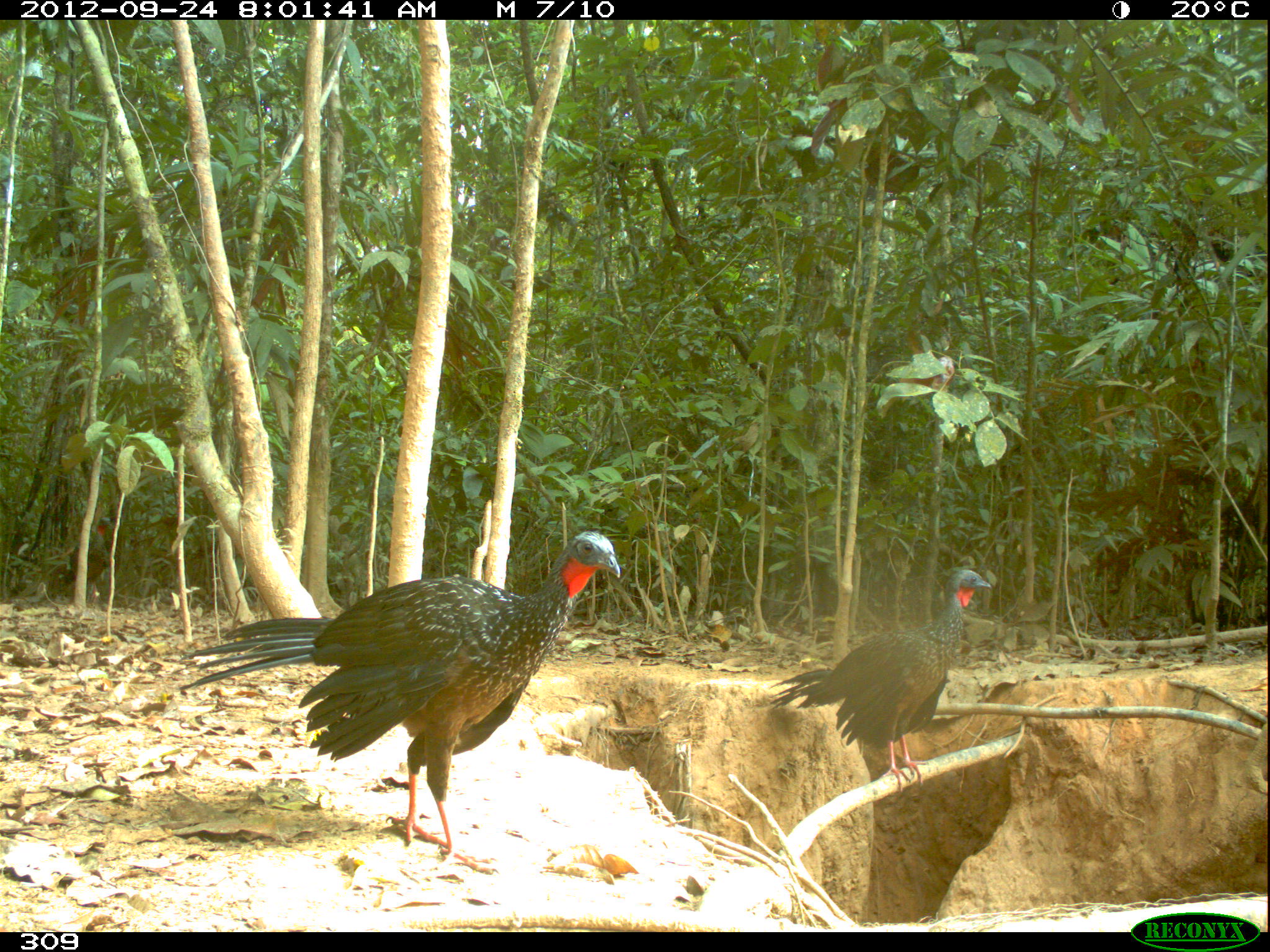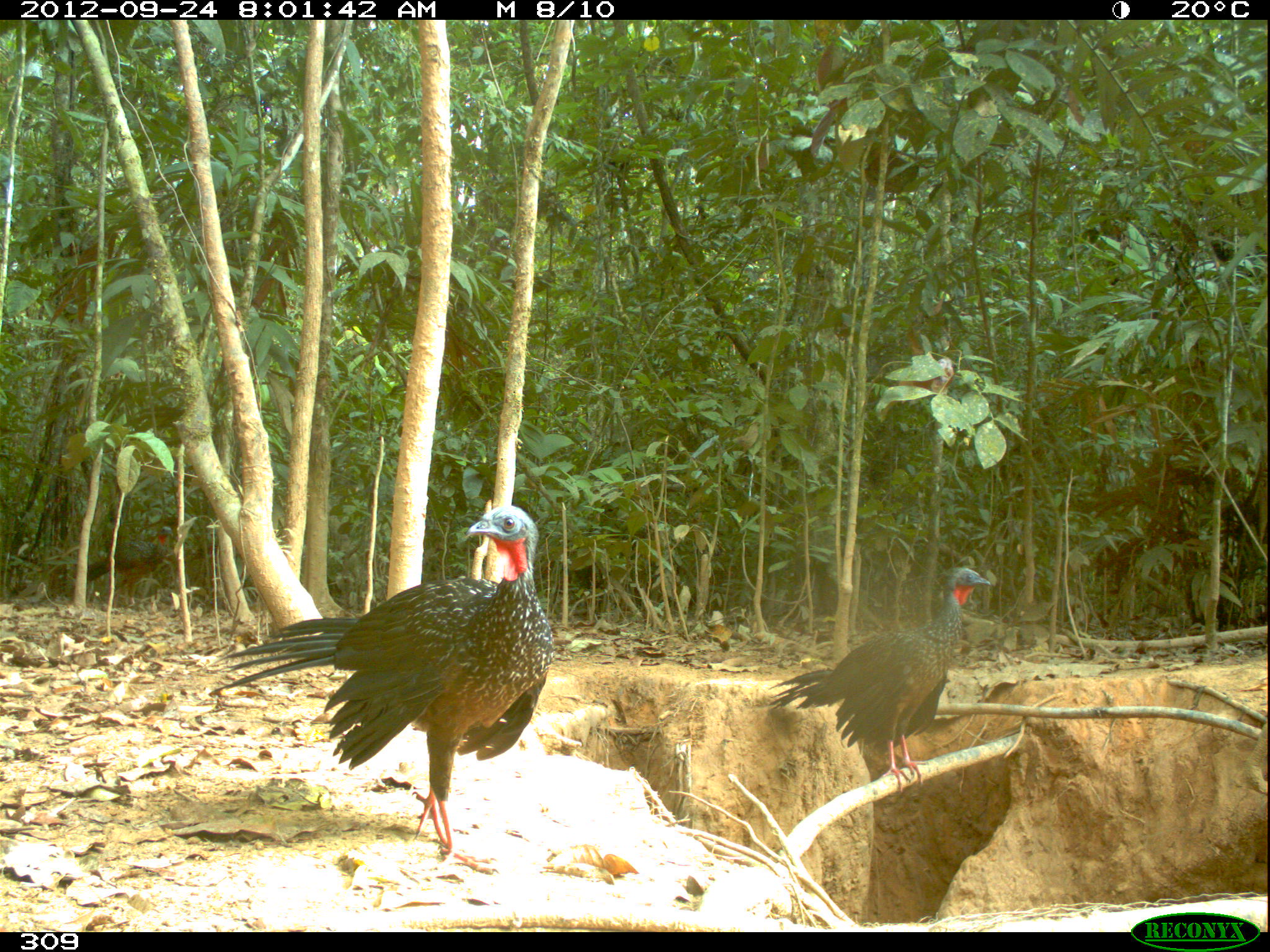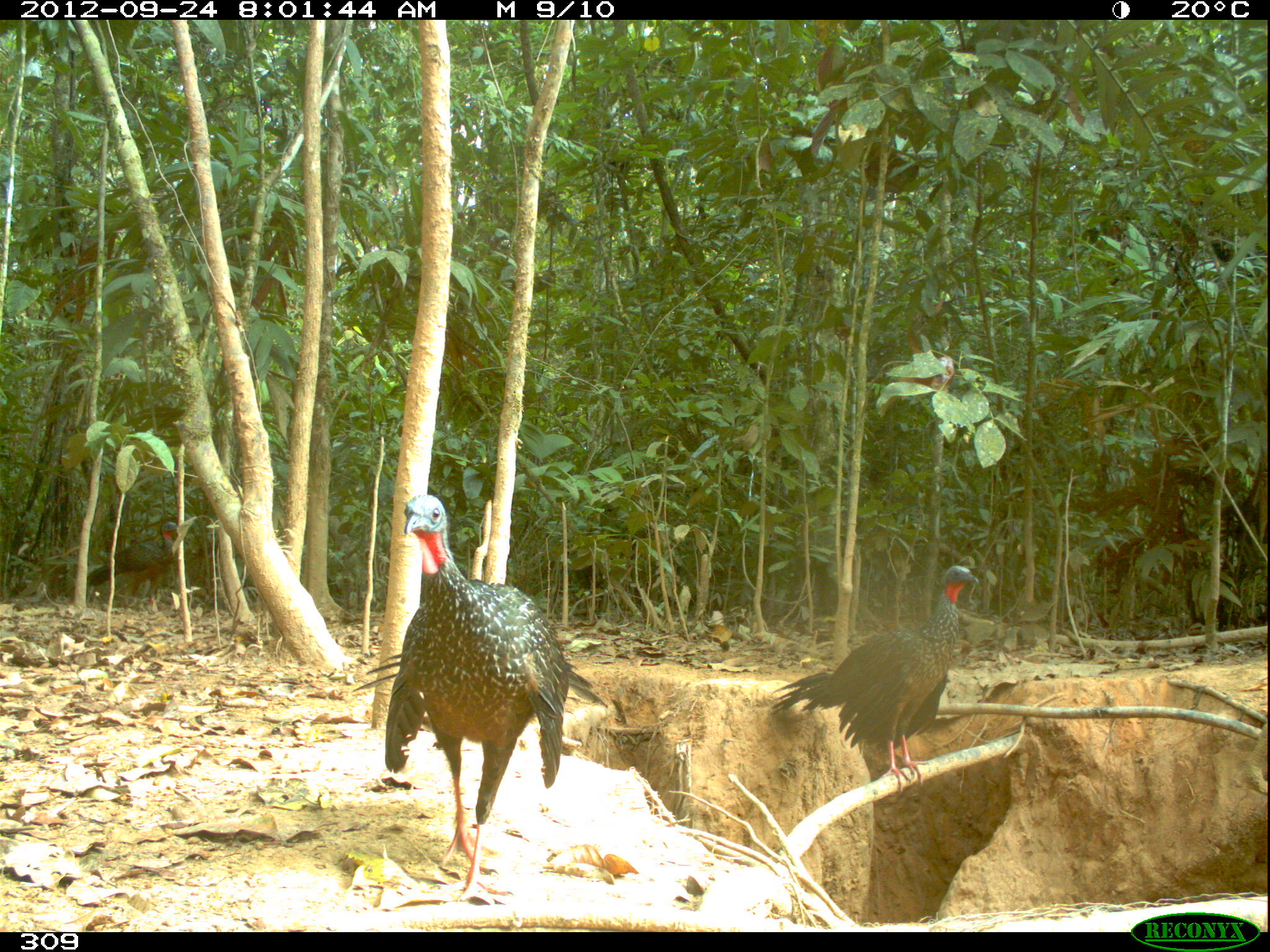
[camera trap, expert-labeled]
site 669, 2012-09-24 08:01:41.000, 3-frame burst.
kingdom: Animalia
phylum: Chordata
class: Aves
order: Galliformes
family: Cracidae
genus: Penelope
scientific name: Penelope jacquacu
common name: spix's guan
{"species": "Penelope jacquacu (spix's guan)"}